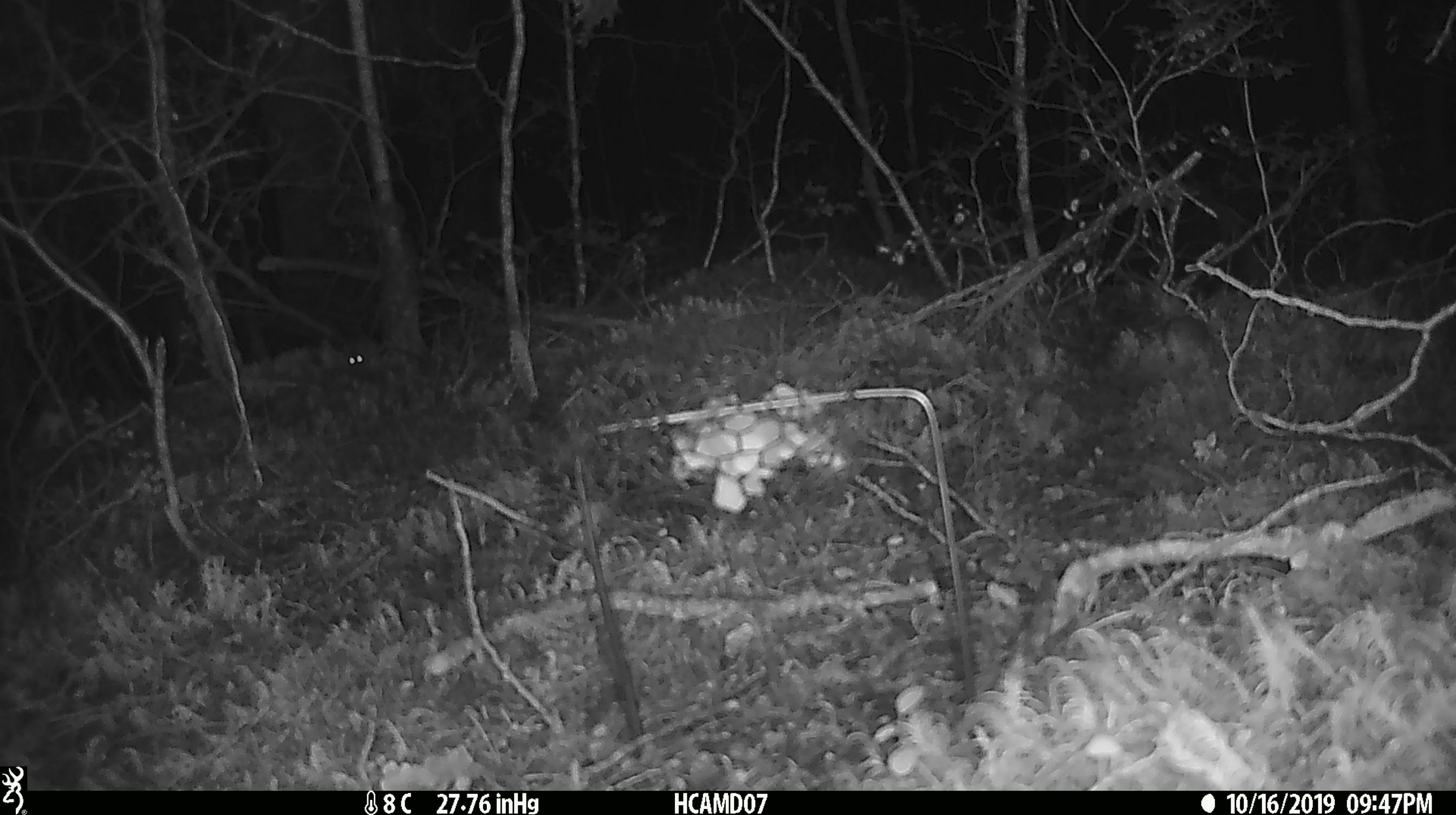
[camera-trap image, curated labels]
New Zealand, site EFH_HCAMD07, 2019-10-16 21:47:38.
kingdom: Animalia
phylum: Chordata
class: Mammalia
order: Rodentia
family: Muridae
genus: Mus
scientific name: Mus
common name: mouse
Mouse (Mus).